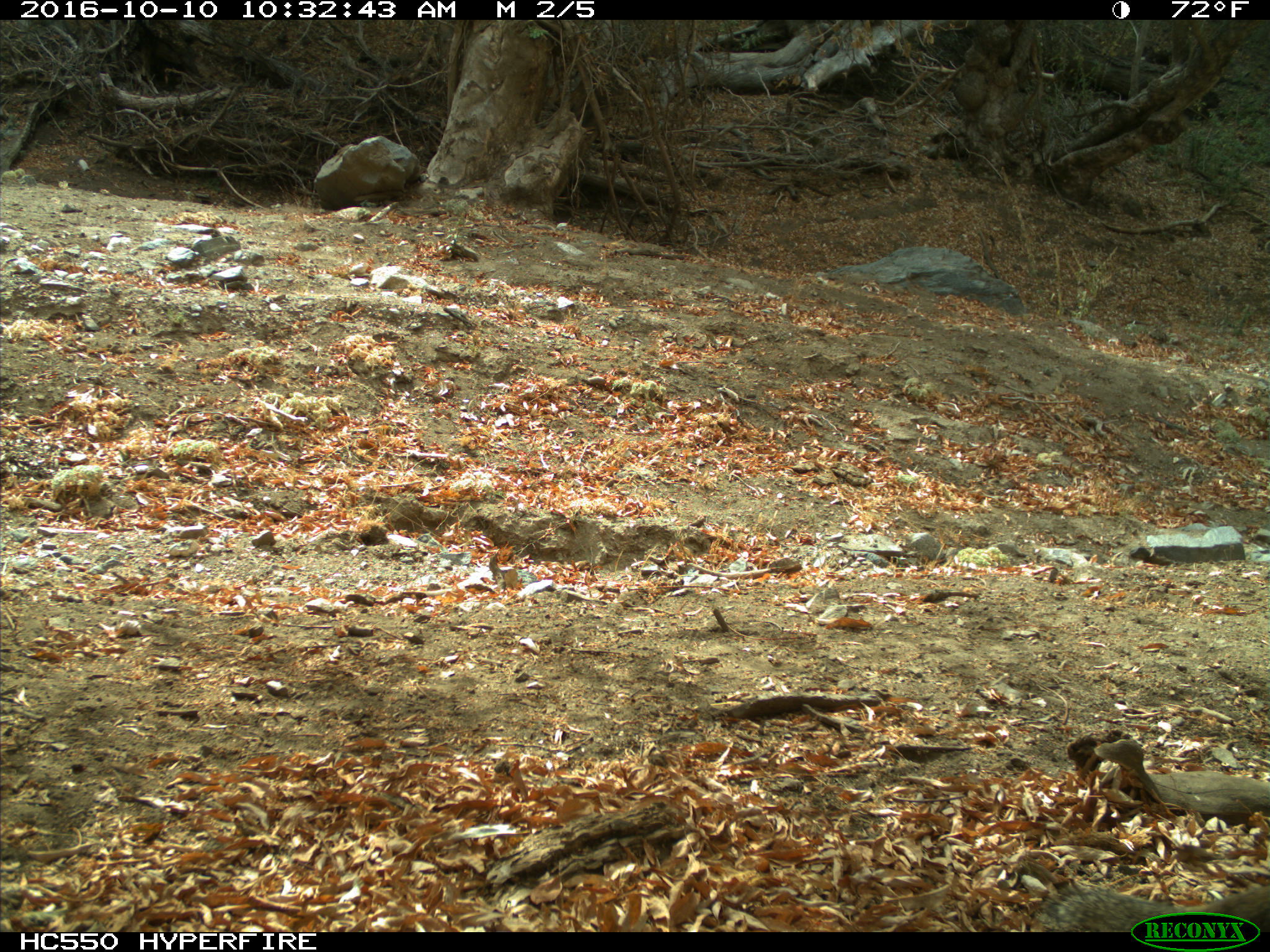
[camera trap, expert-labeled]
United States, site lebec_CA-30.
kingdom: Animalia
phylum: Chordata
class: Mammalia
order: Rodentia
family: Sciuridae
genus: Otospermophilus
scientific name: Otospermophilus beecheyi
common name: california ground squirrel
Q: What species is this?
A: Otospermophilus beecheyi (california ground squirrel).